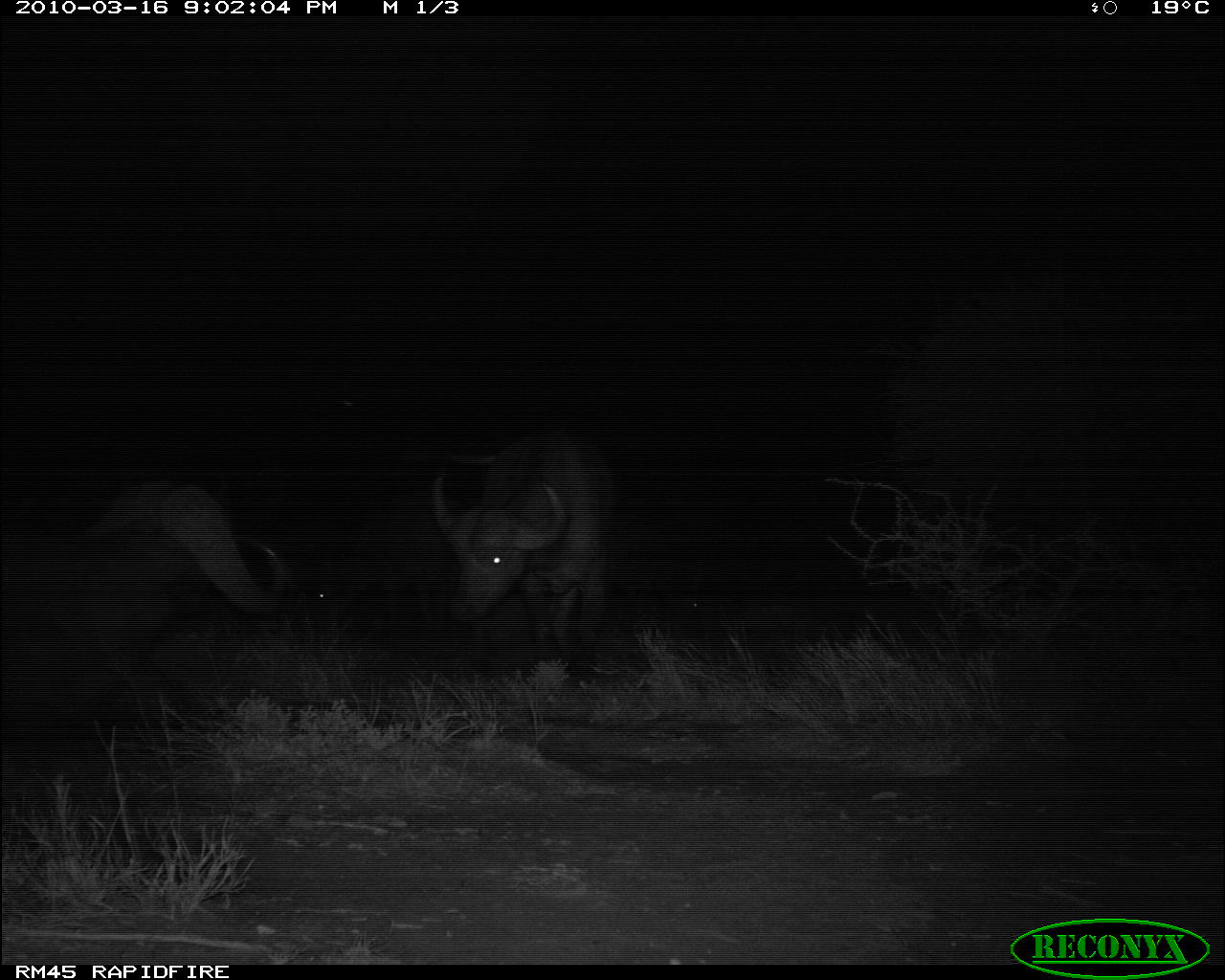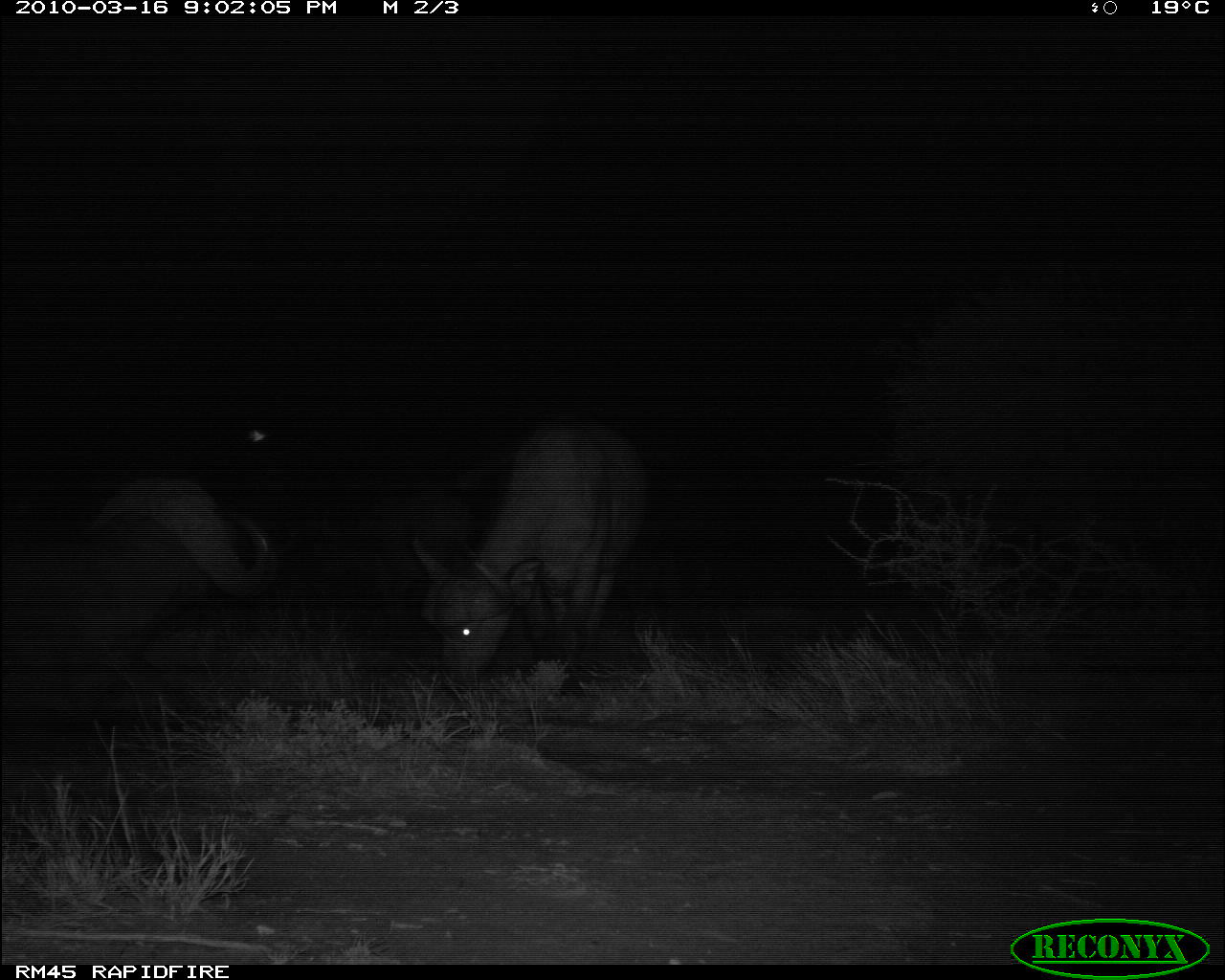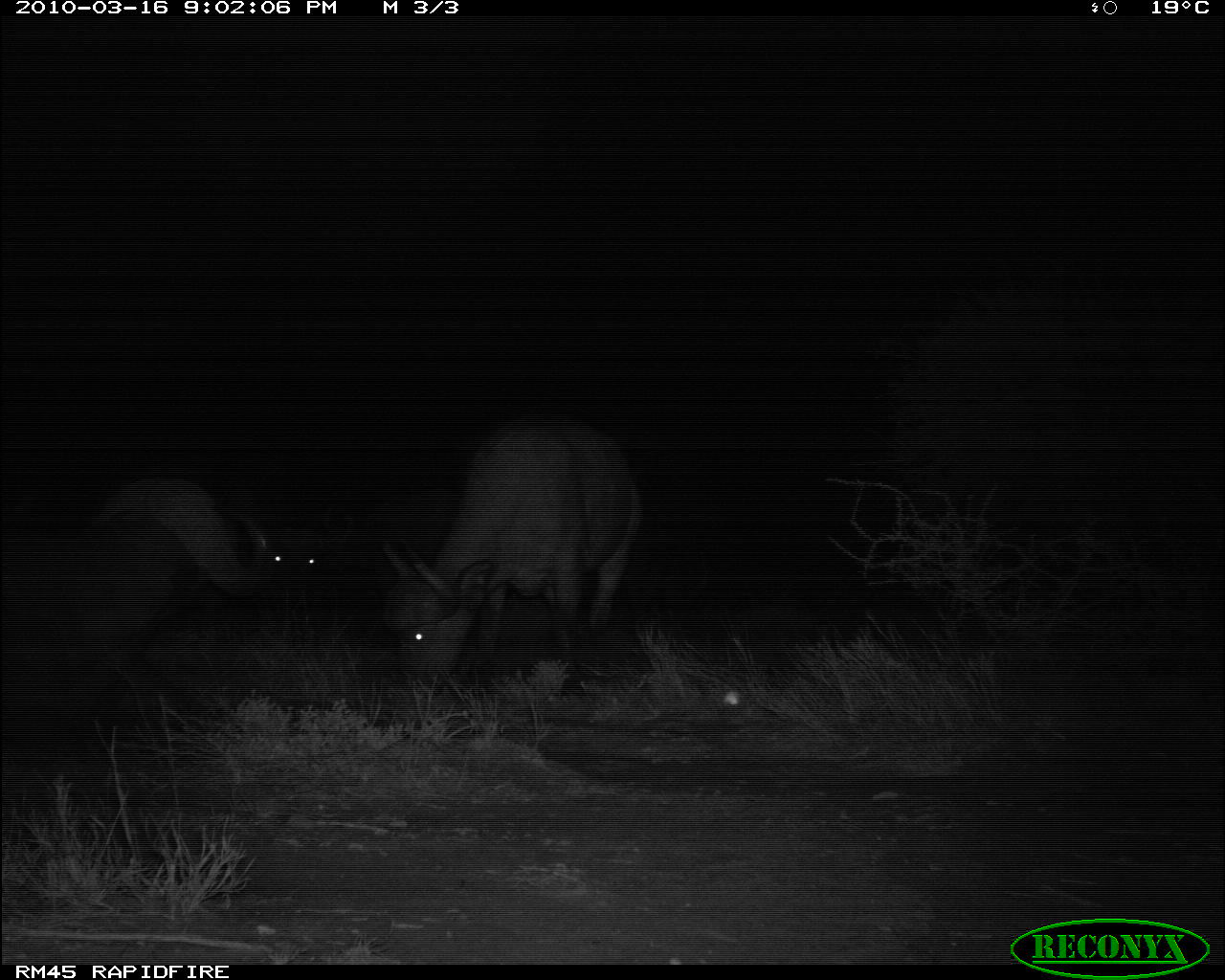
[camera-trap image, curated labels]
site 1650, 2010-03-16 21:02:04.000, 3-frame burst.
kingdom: Animalia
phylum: Chordata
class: Mammalia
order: Artiodactyla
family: Bovidae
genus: Syncerus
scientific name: Syncerus caffer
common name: african buffalo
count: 4